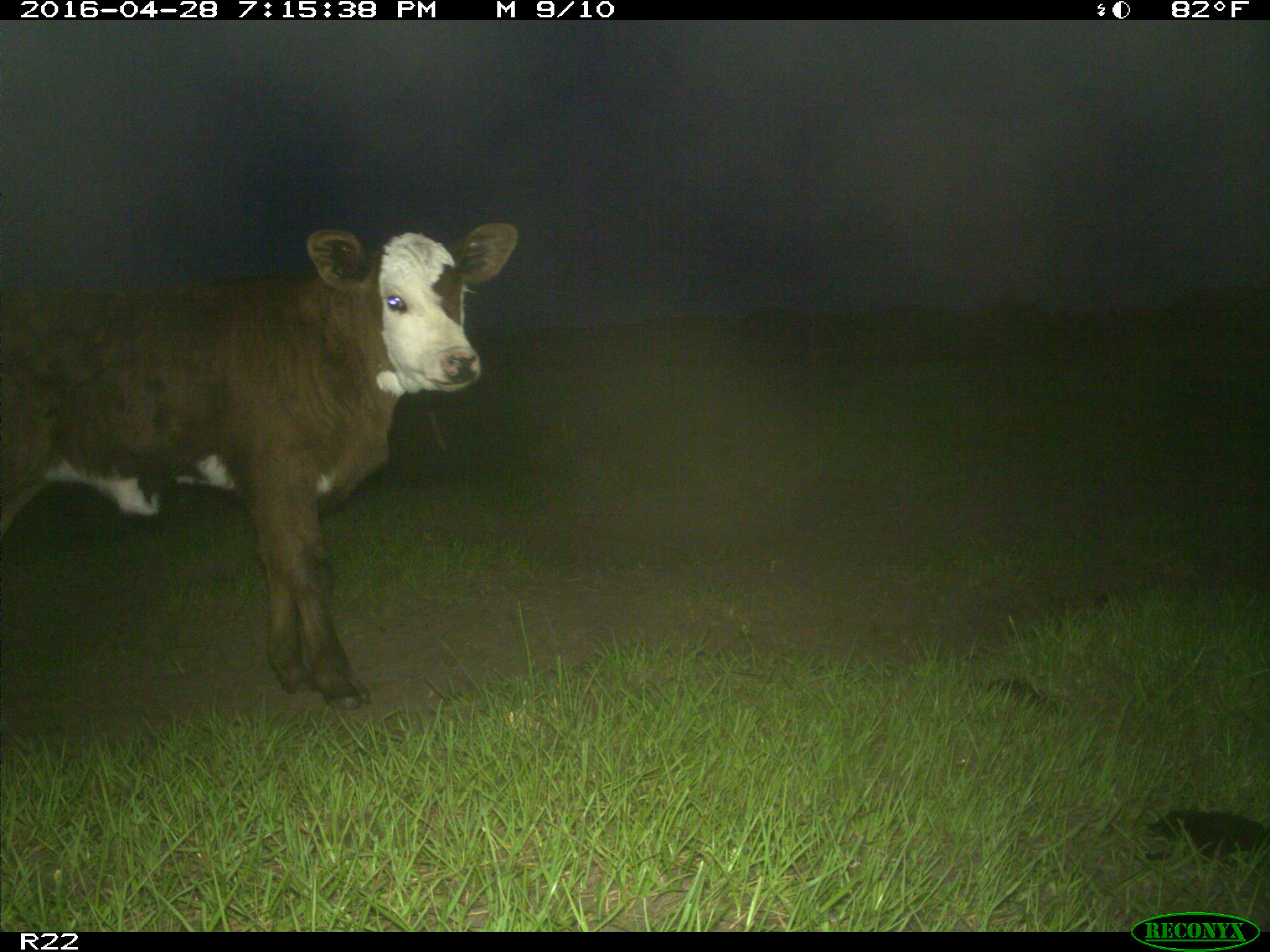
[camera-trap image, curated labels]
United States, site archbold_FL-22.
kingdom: Animalia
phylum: Chordata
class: Mammalia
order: Artiodactyla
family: Bovidae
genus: Bos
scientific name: Bos taurus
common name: domestic cow